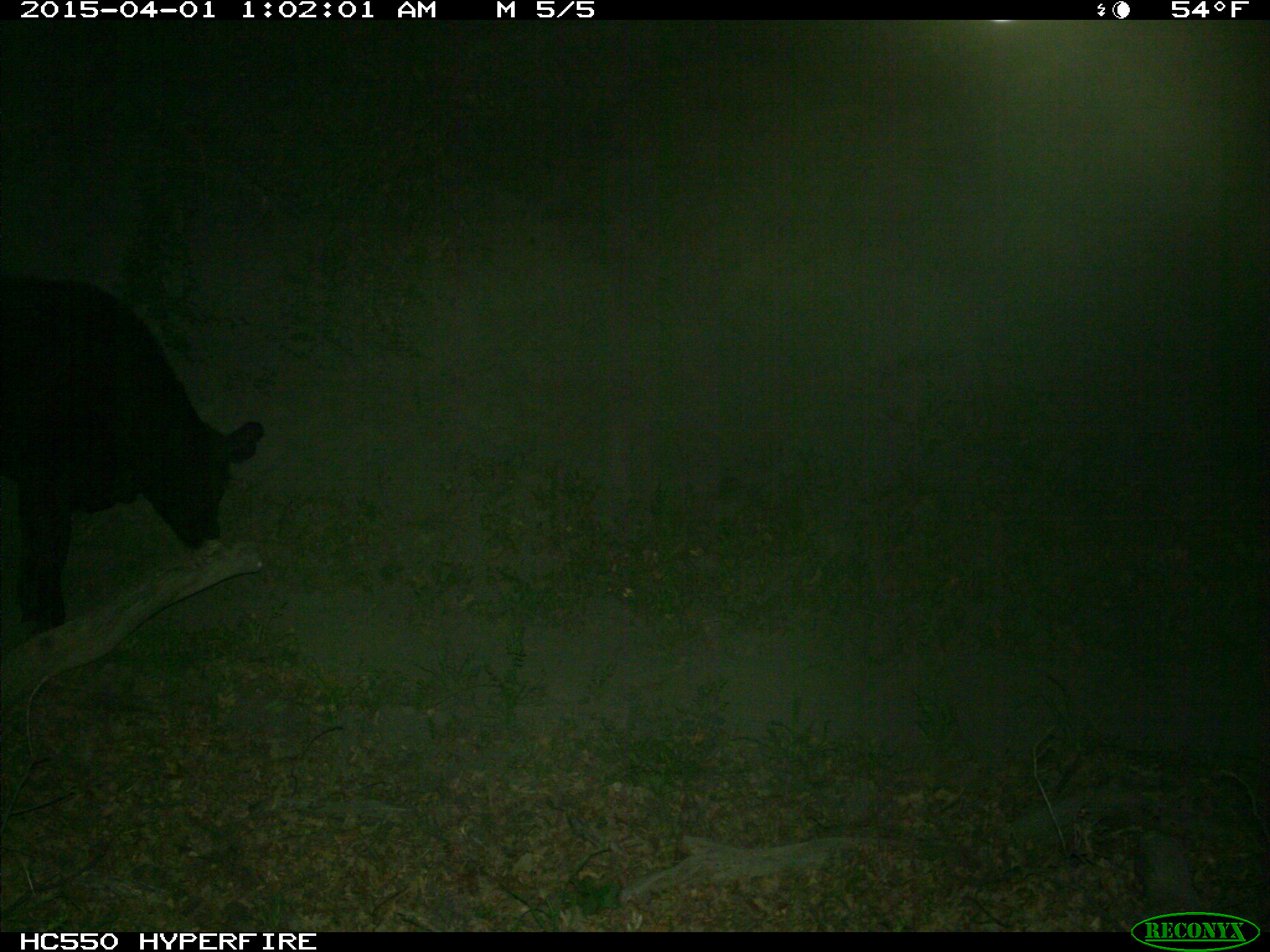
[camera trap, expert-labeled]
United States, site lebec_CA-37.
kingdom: Animalia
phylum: Chordata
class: Mammalia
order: Artiodactyla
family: Bovidae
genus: Bos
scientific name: Bos taurus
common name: domestic cow